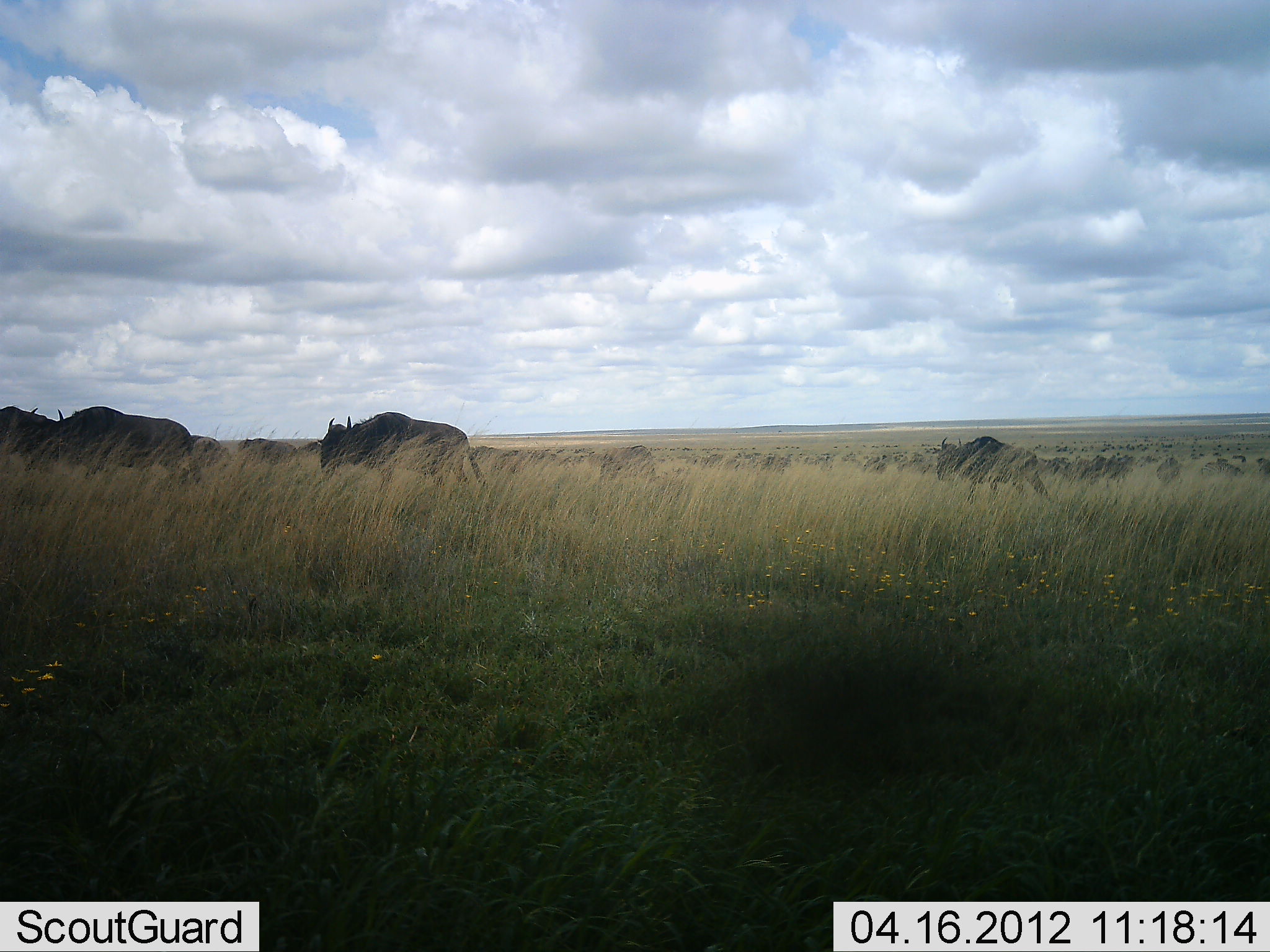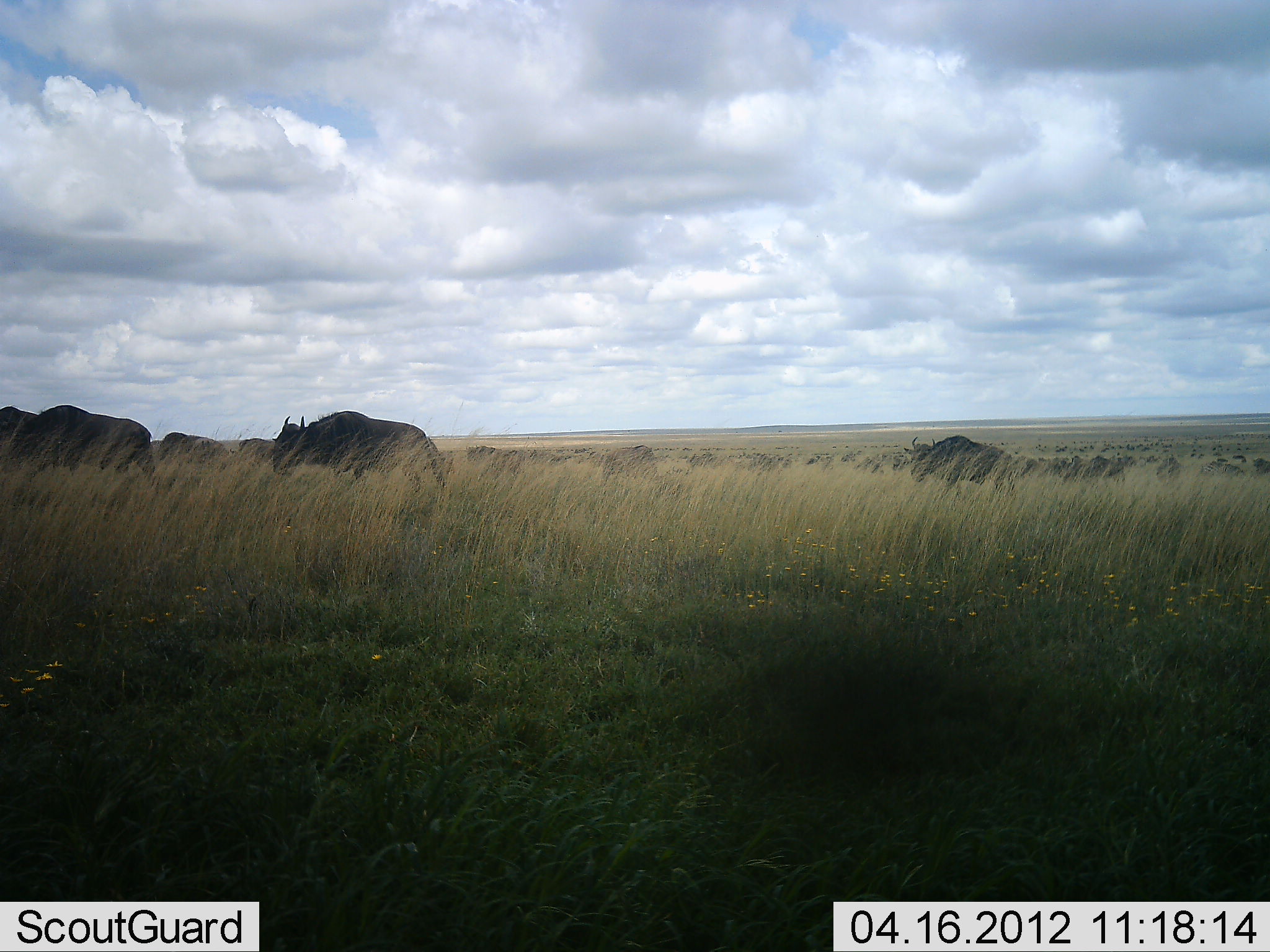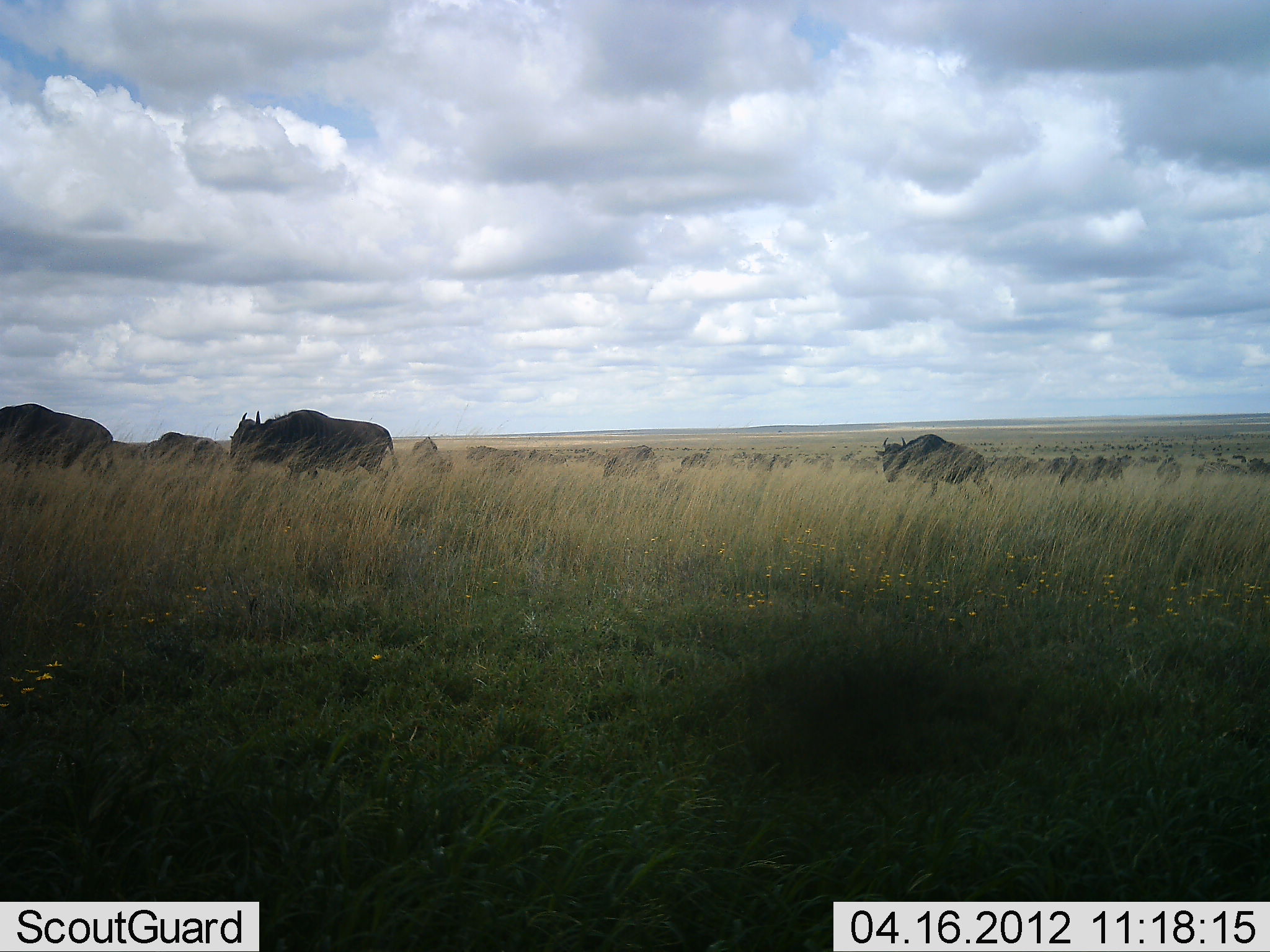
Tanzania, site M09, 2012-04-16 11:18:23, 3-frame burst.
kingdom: Animalia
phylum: Chordata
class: Mammalia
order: Artiodactyla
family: Bovidae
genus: Connochaetes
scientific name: Connochaetes taurinus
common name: blue wildebeest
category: wildebeest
Wildebeest (blue wildebeest) (Connochaetes taurinus), count 11-50. Behavior (volunteer vote fractions): standing 16%, resting 0%, moving 100%, interacting 0%. Young present (vote fraction): 0%. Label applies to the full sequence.